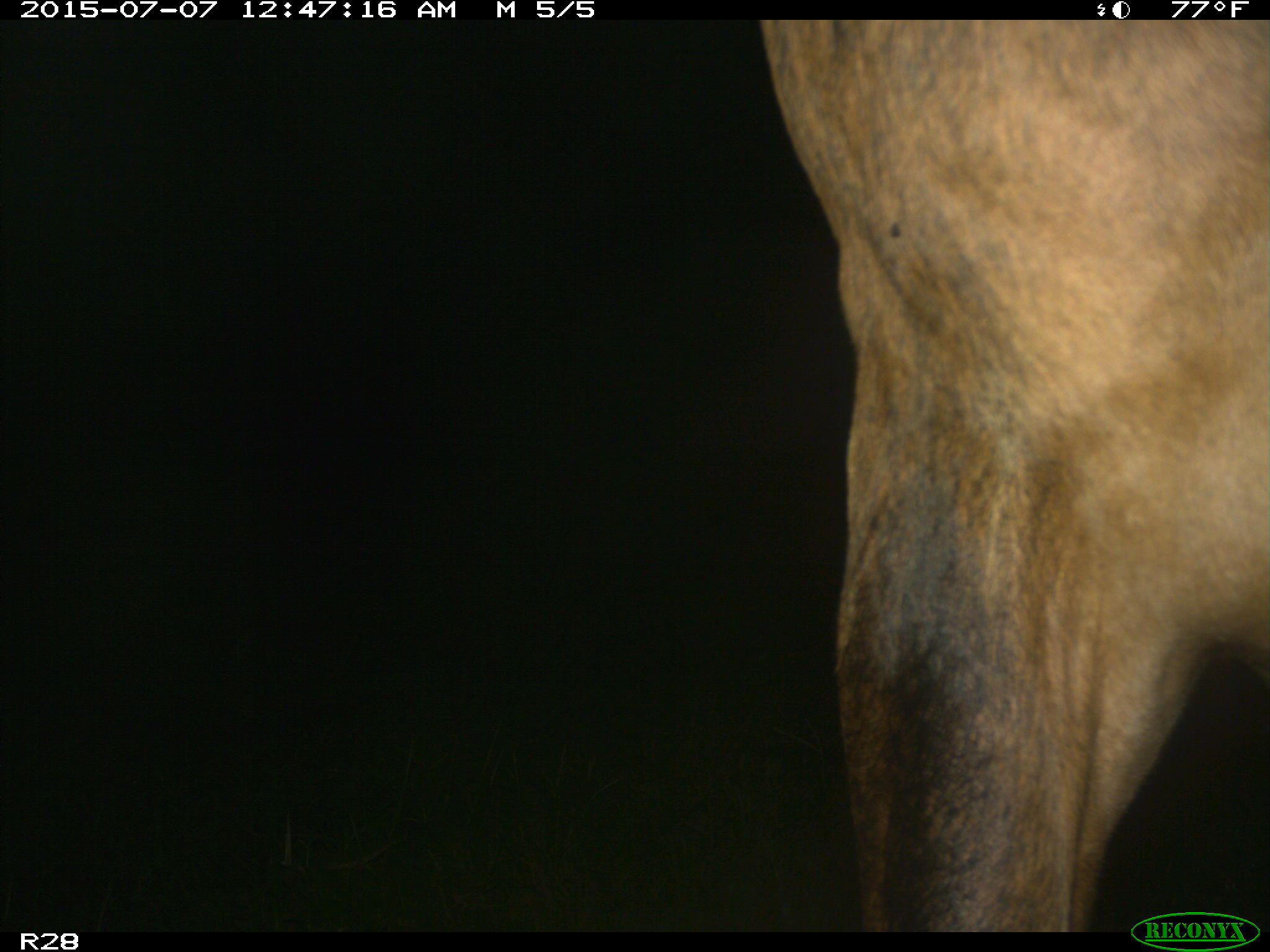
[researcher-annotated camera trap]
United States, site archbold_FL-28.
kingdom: Animalia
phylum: Chordata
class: Mammalia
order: Artiodactyla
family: Bovidae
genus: Bos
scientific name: Bos taurus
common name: domestic cow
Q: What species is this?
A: Bos taurus (domestic cow).